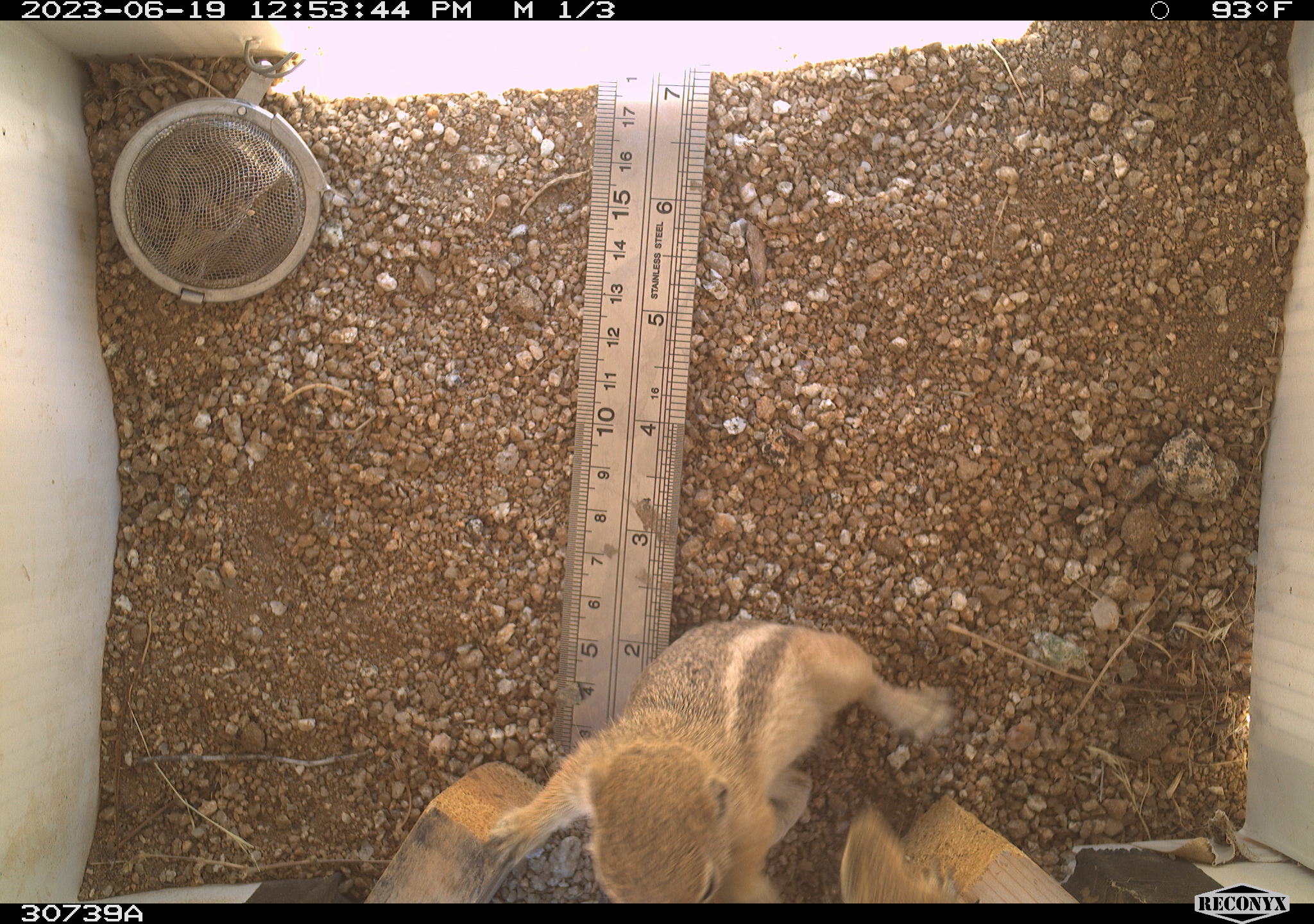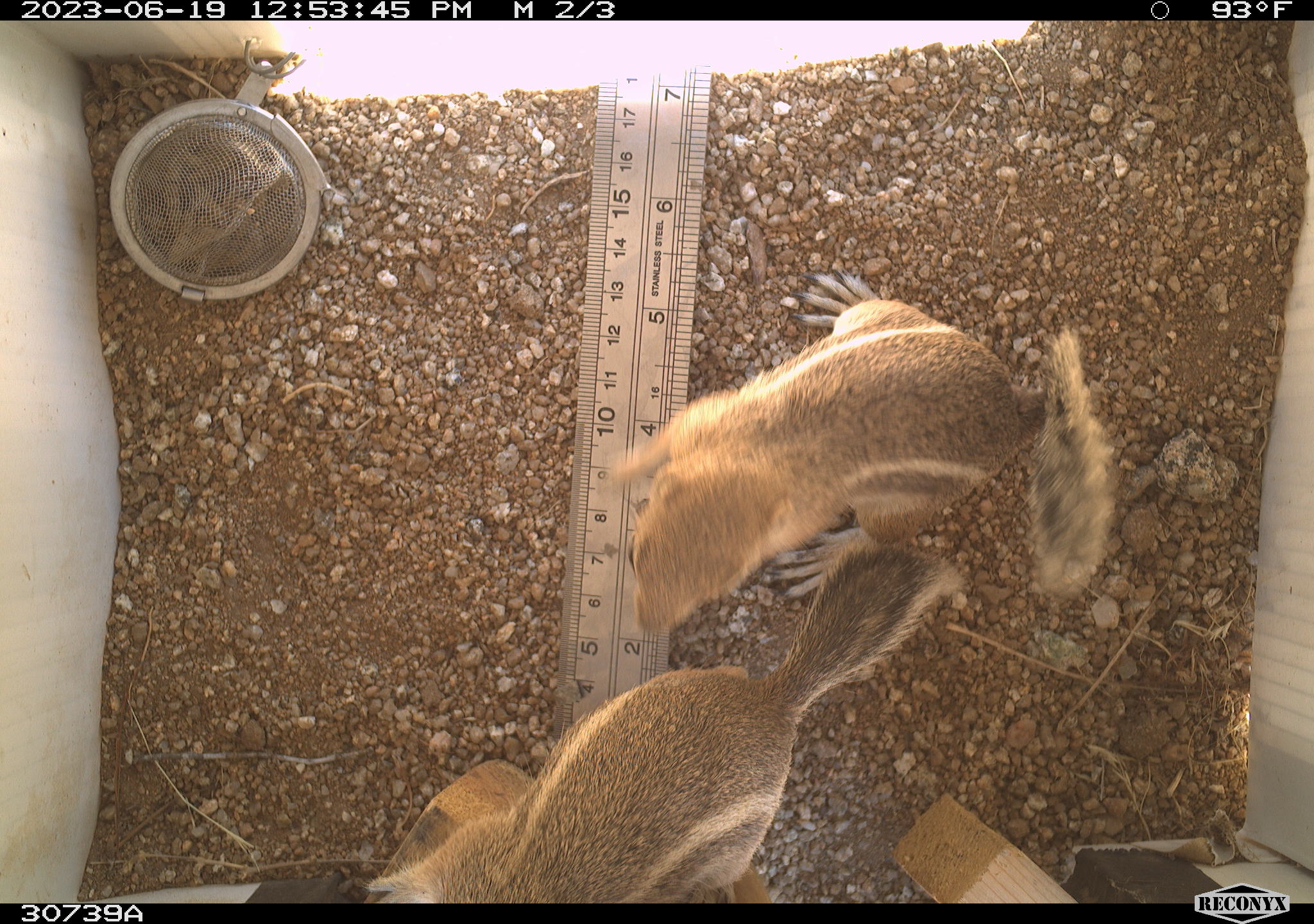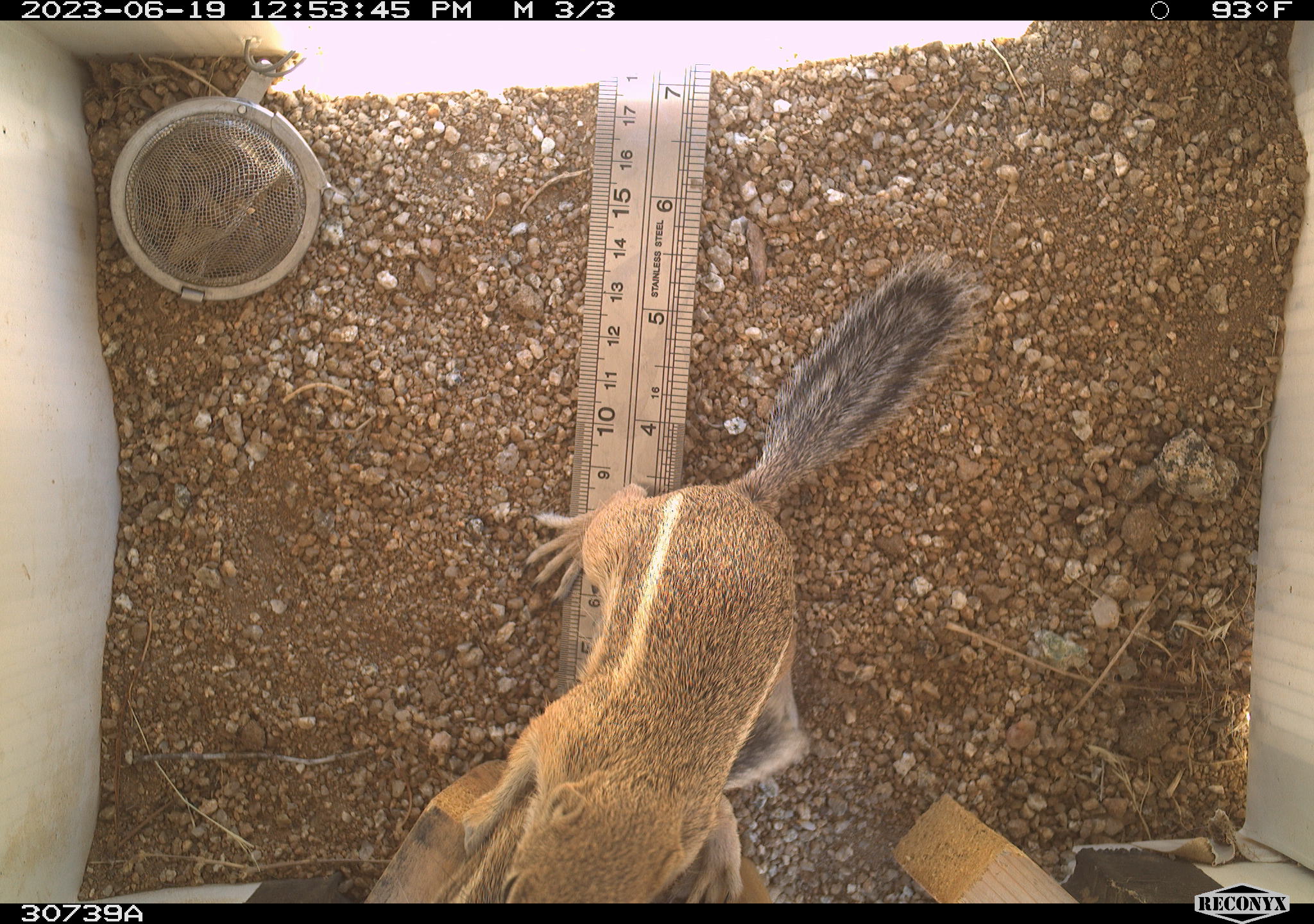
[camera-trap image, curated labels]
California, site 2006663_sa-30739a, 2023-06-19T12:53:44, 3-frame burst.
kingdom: Animalia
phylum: Chordata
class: Mammalia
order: Rodentia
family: Sciuridae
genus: Ammospermophilus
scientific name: Ammospermophilus leucurus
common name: white-tailed antelope squirrel